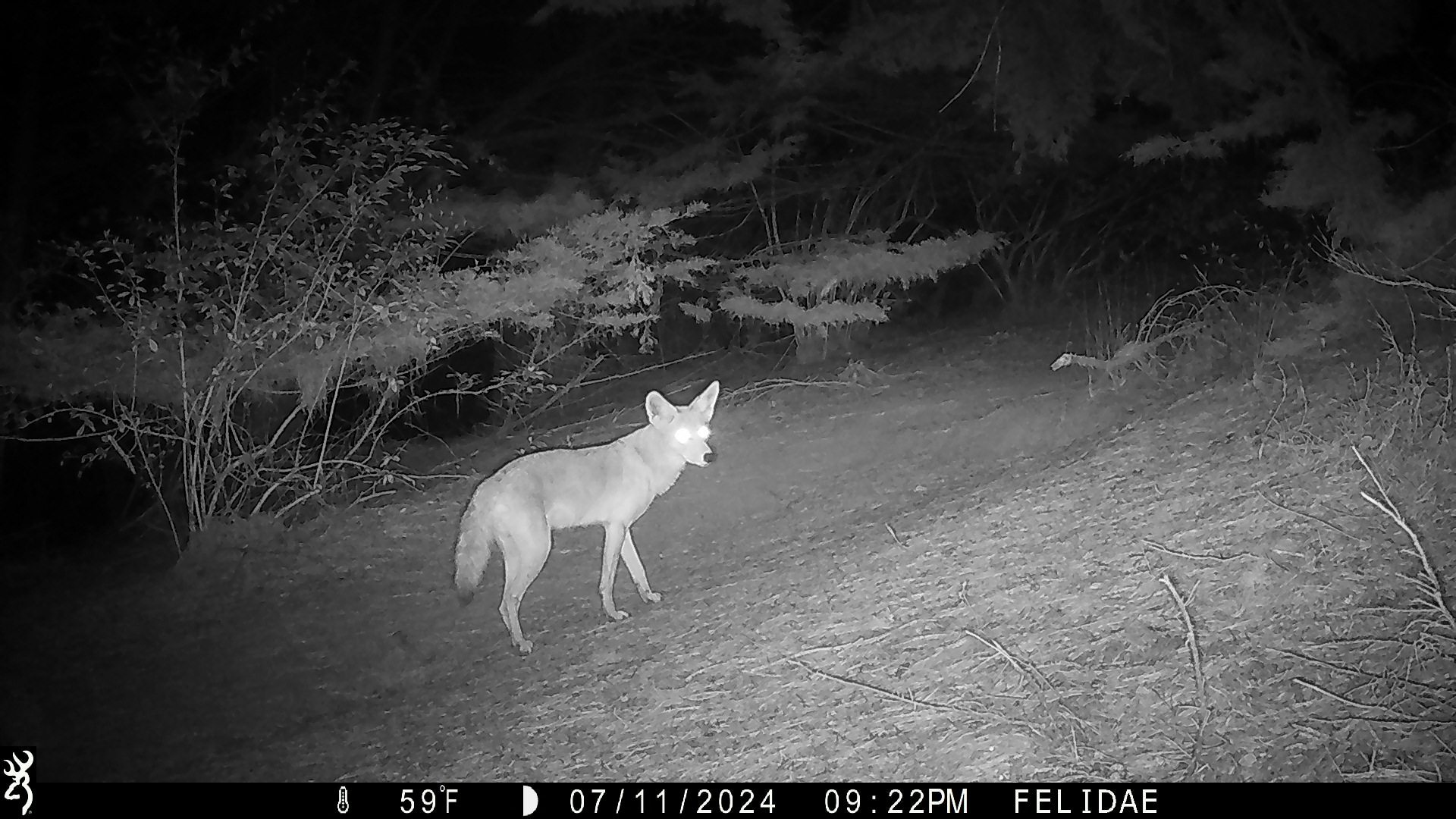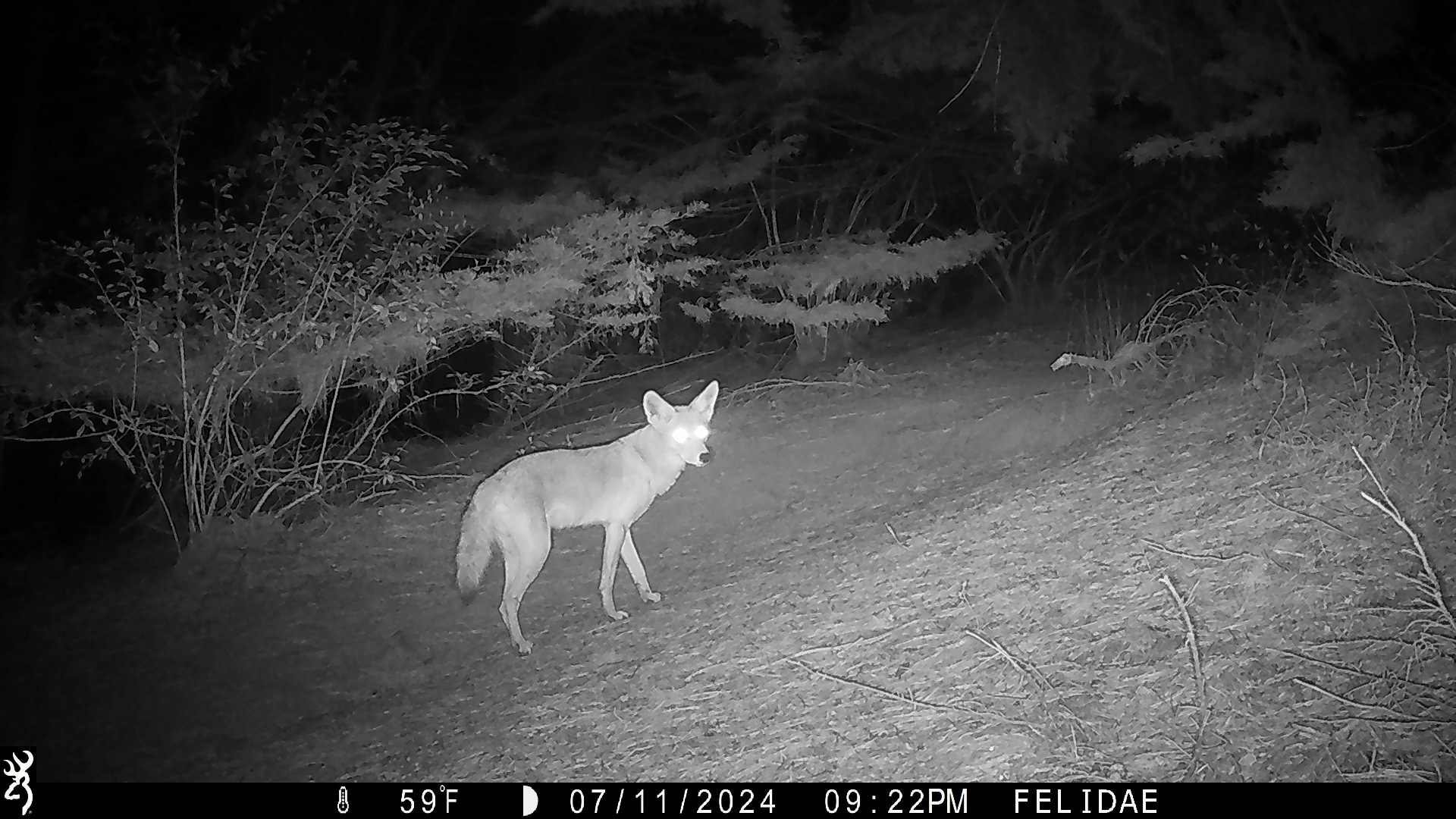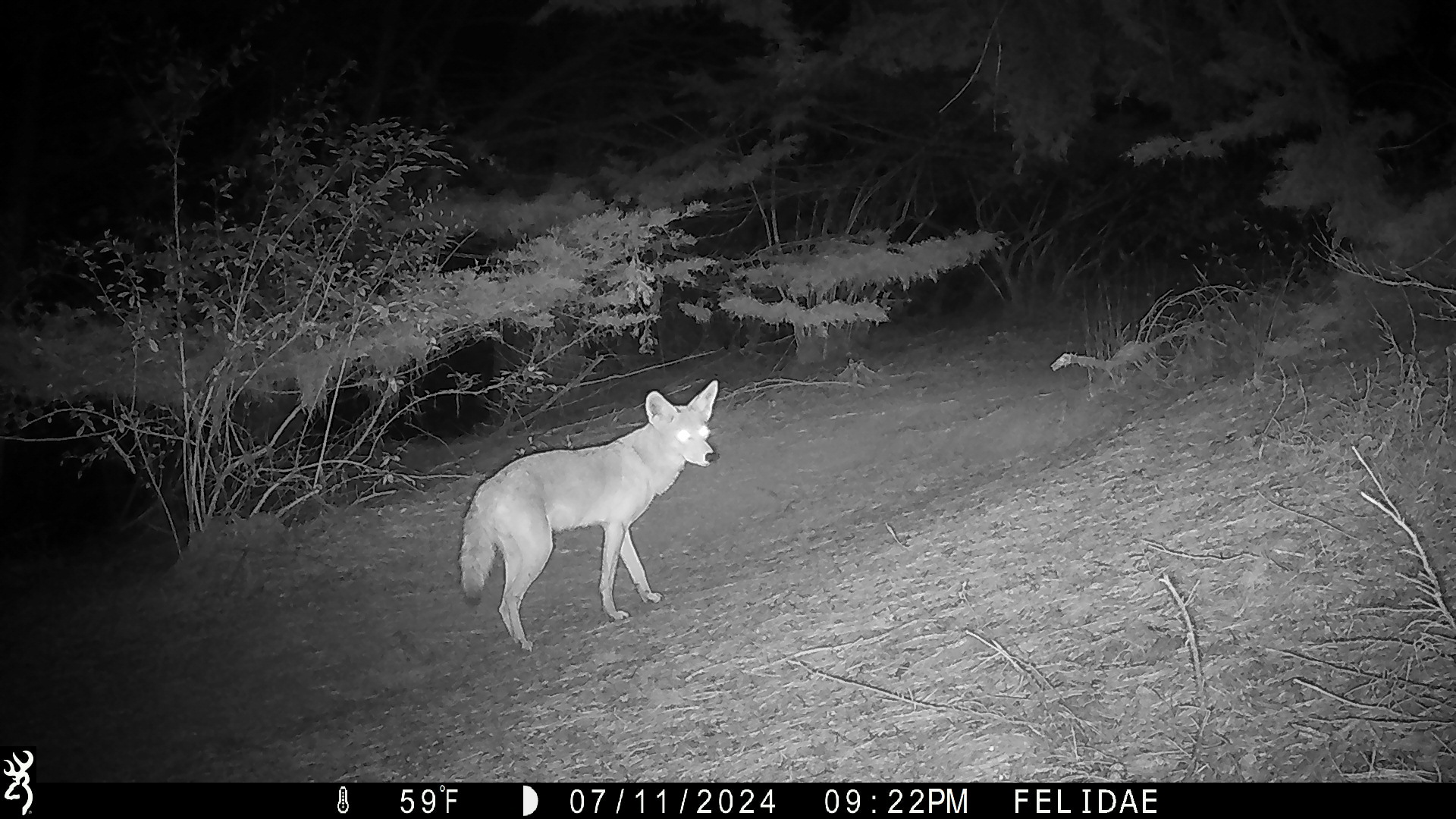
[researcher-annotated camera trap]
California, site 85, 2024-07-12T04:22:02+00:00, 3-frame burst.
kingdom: Animalia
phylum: Chordata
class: Mammalia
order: Carnivora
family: Canidae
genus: Canis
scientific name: Canis latrans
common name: coyote